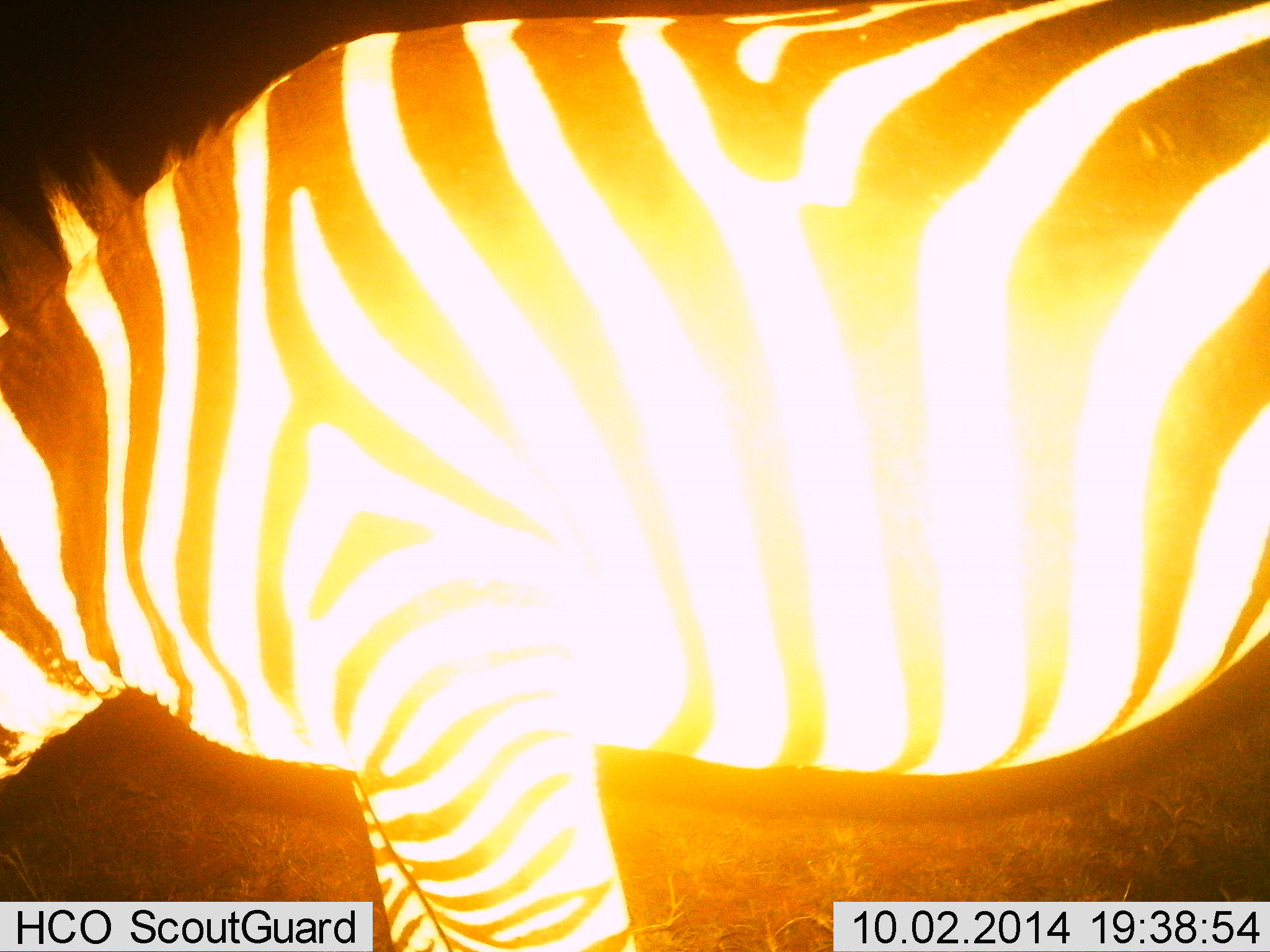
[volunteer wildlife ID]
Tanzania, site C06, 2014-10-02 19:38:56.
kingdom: Animalia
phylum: Chordata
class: Mammalia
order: Perissodactyla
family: Equidae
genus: Equus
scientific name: Equus quagga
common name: plains zebra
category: zebra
Zebra (plains zebra) (Equus quagga), count 1. Behavior (volunteer vote fractions): standing 60%, resting 0%, moving 10%, interacting 0%. Young present (vote fraction): 0%. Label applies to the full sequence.